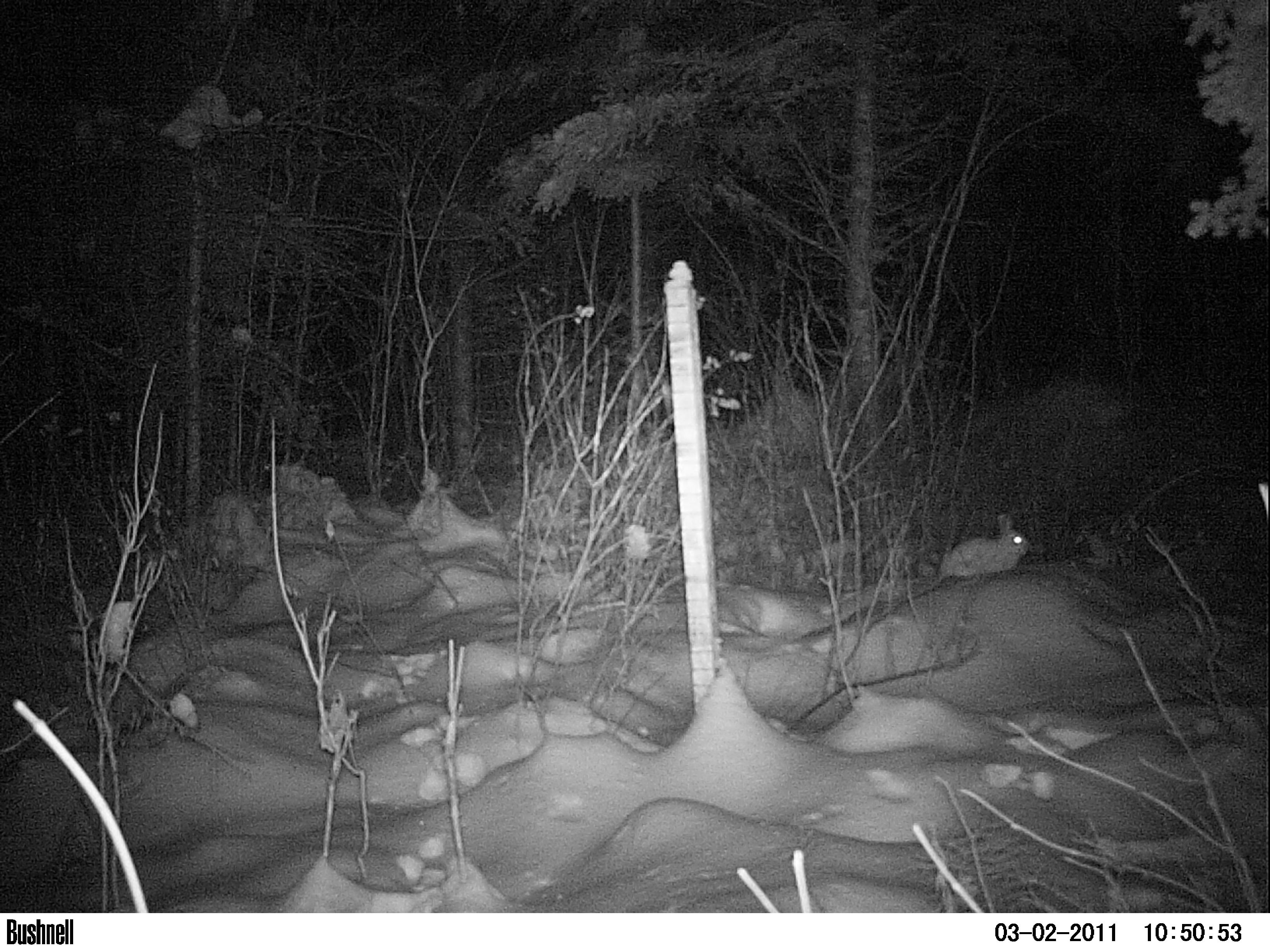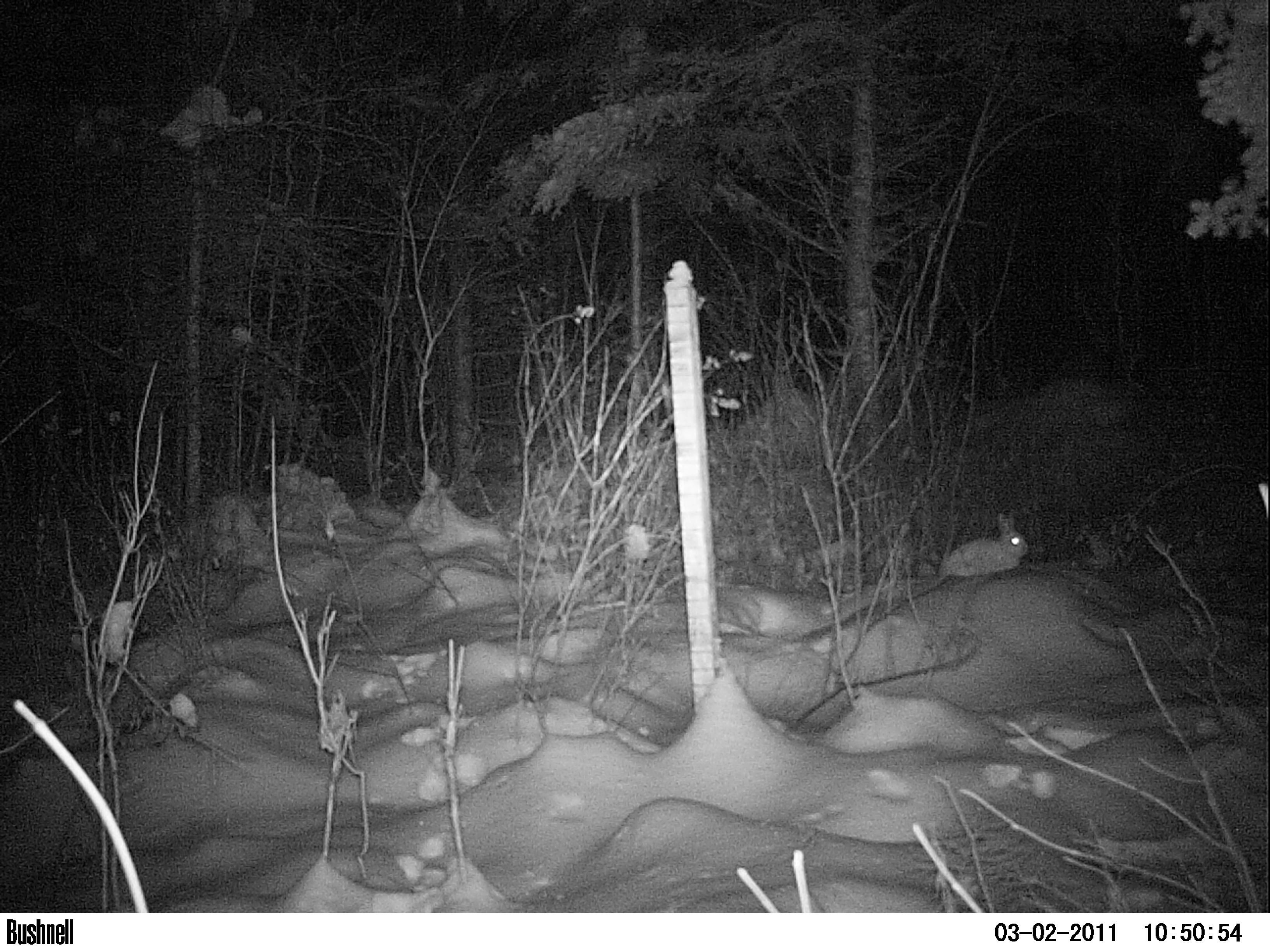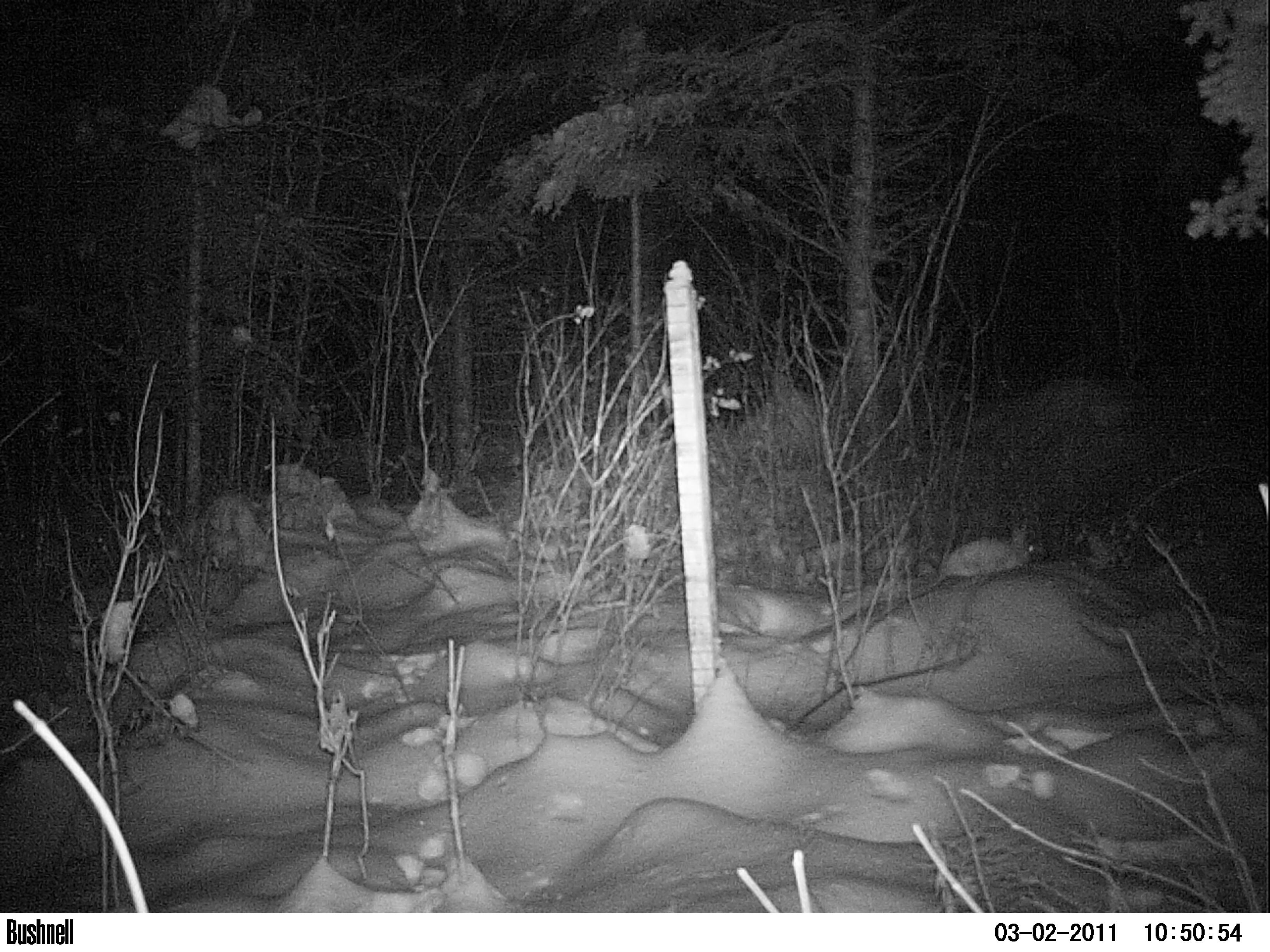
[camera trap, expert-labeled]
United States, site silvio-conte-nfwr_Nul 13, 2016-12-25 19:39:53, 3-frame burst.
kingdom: Animalia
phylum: Chordata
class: Mammalia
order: Lagomorpha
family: Leporidae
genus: Lepus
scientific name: Lepus americanus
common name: snowshoe hare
Snowshoe hare (Lepus americanus).